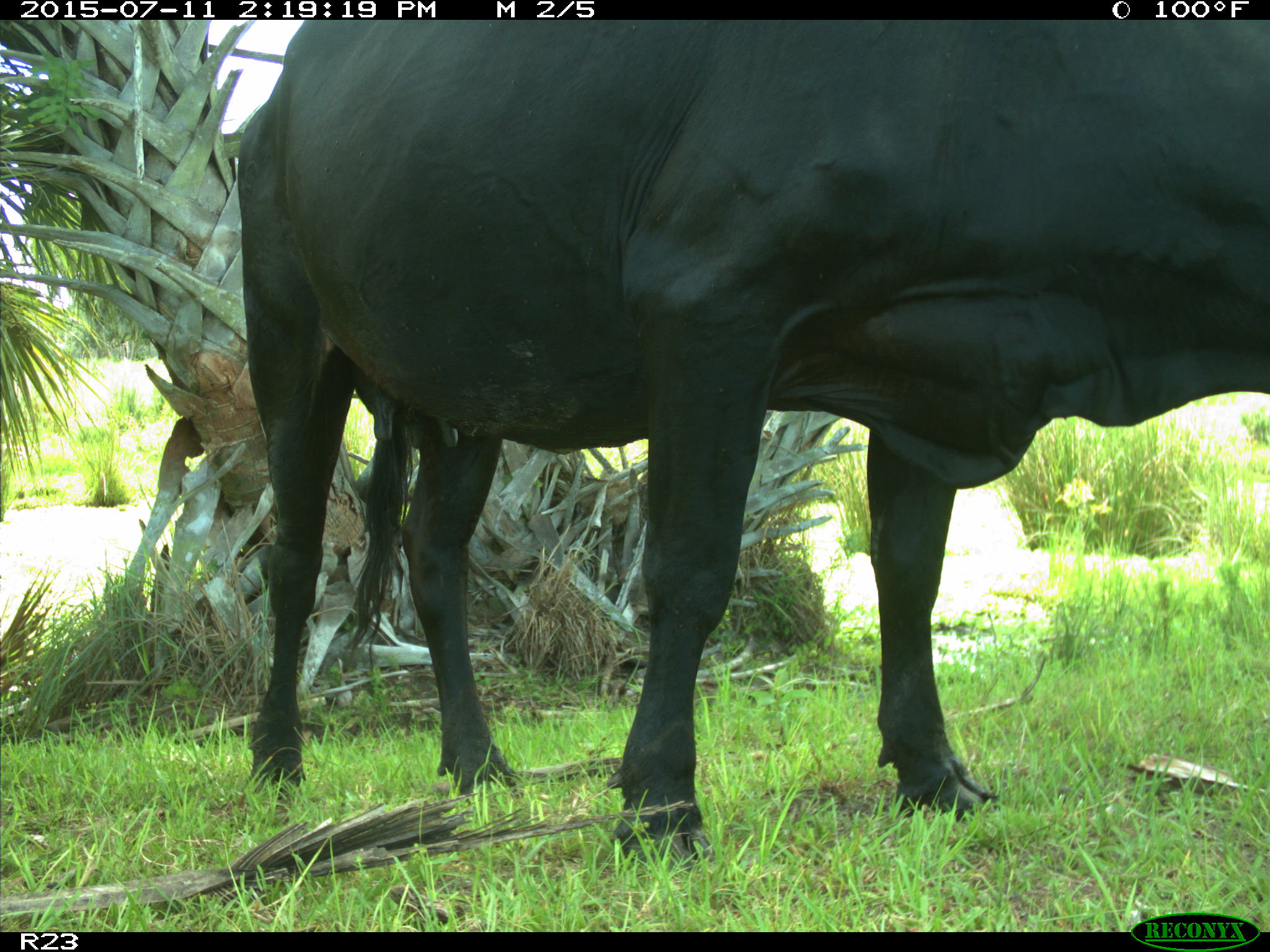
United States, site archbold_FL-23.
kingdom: Animalia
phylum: Chordata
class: Mammalia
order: Artiodactyla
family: Bovidae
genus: Bos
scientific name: Bos taurus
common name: domestic cow